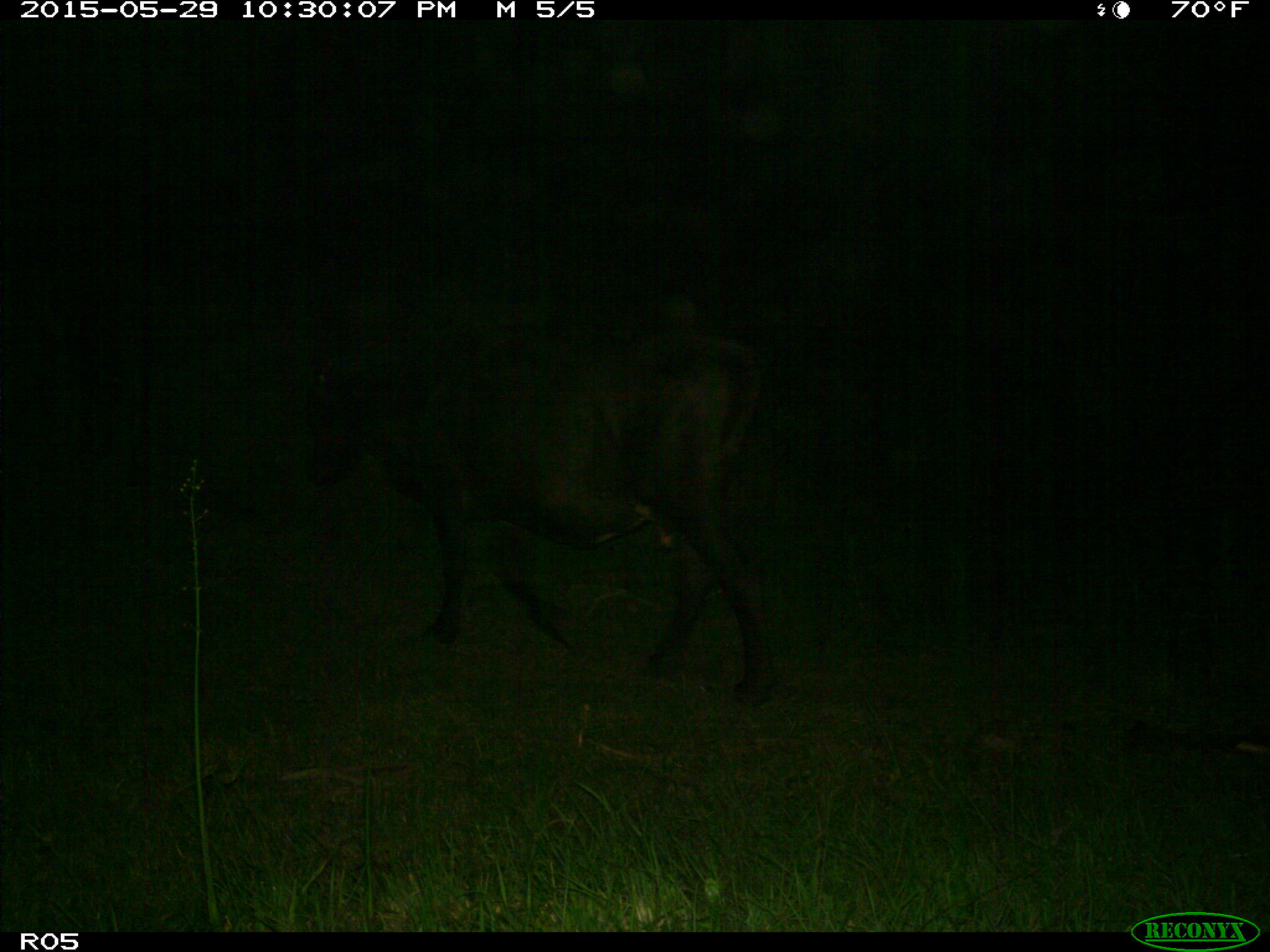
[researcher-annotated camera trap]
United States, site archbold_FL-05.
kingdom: Animalia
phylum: Chordata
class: Mammalia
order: Artiodactyla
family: Bovidae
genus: Bos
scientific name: Bos taurus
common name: domestic cow